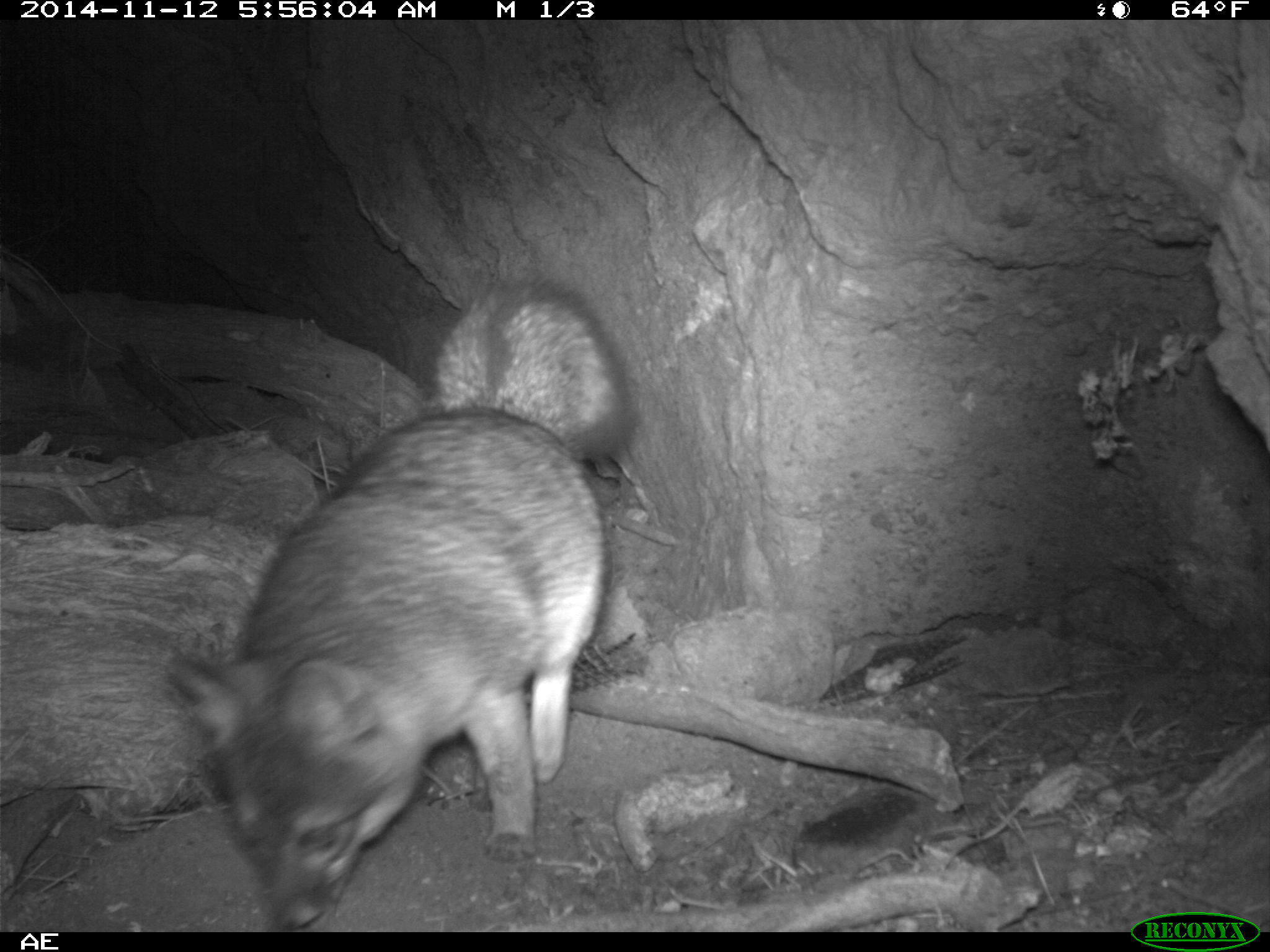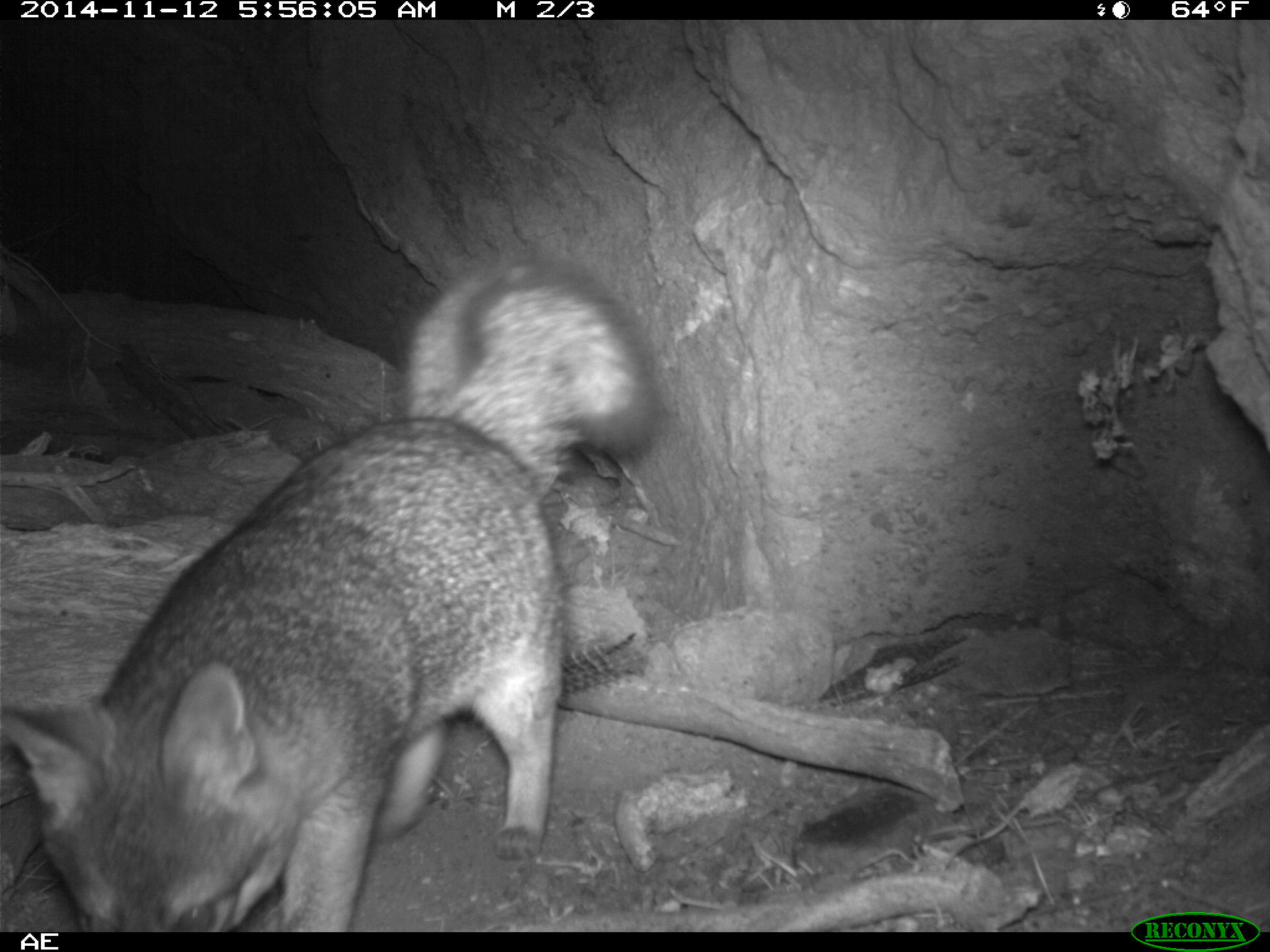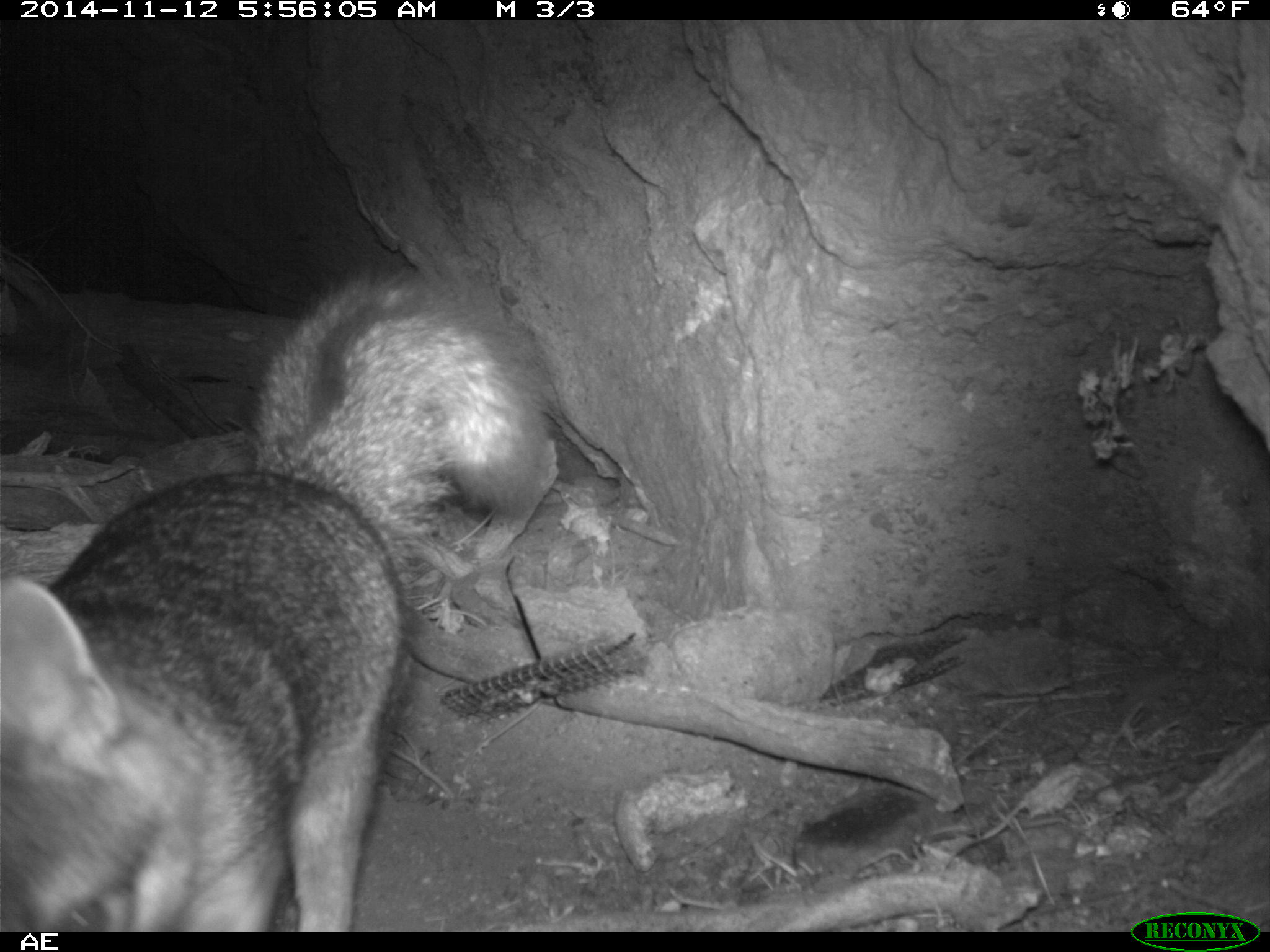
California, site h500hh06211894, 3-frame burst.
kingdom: Animalia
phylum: Chordata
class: Mammalia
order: Carnivora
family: Canidae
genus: Urocyon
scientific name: Urocyon littoralis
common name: island fox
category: fox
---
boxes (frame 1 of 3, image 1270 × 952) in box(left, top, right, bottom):
fox: box(164, 276, 634, 931)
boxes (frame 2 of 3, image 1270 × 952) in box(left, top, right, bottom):
fox: box(0, 243, 664, 932)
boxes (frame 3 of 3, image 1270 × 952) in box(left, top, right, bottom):
fox: box(0, 269, 557, 932)